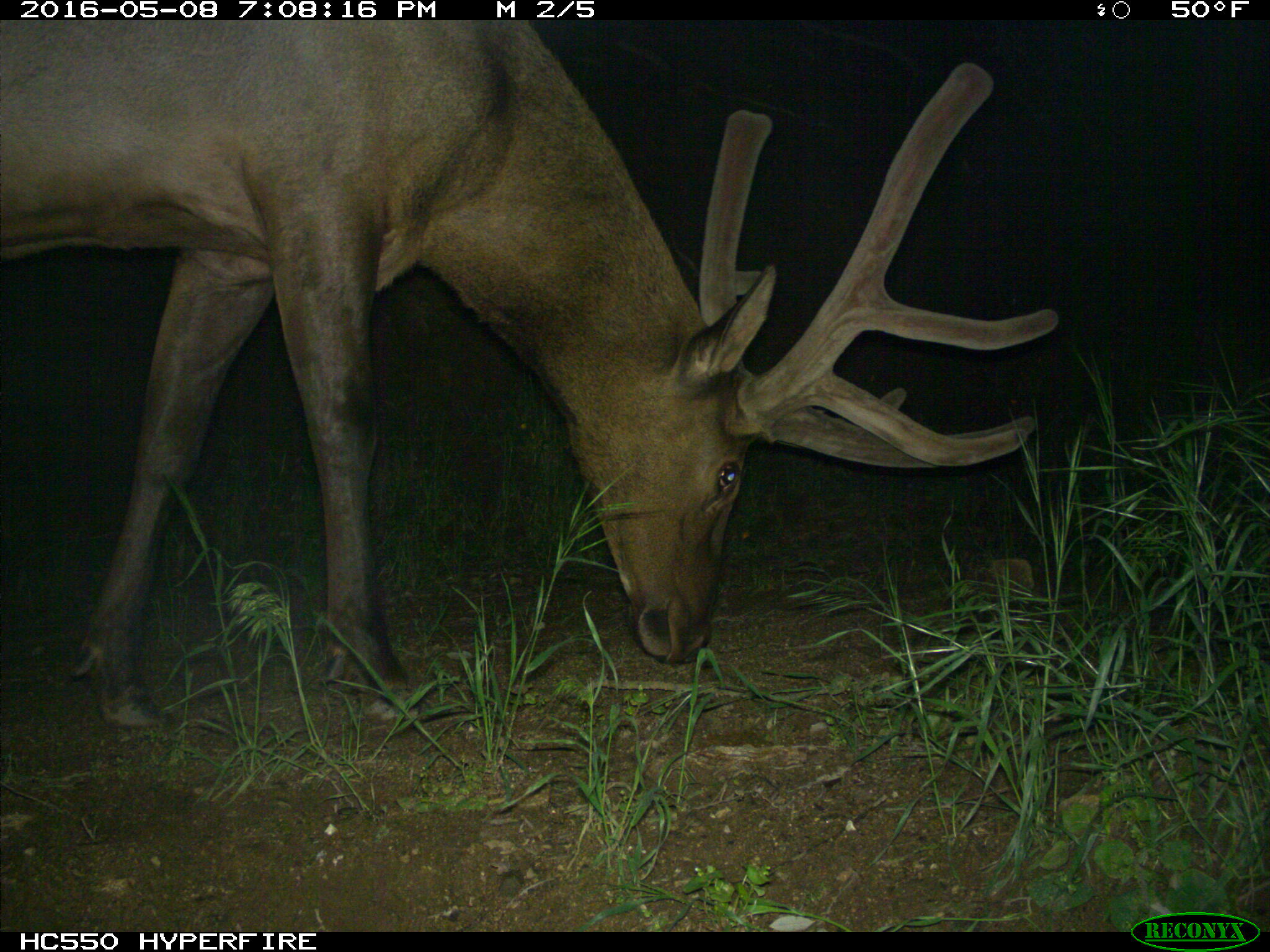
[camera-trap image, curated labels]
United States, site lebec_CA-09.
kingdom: Animalia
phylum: Chordata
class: Mammalia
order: Artiodactyla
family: Cervidae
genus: Cervus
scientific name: Cervus canadensis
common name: elk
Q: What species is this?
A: Cervus canadensis (elk).